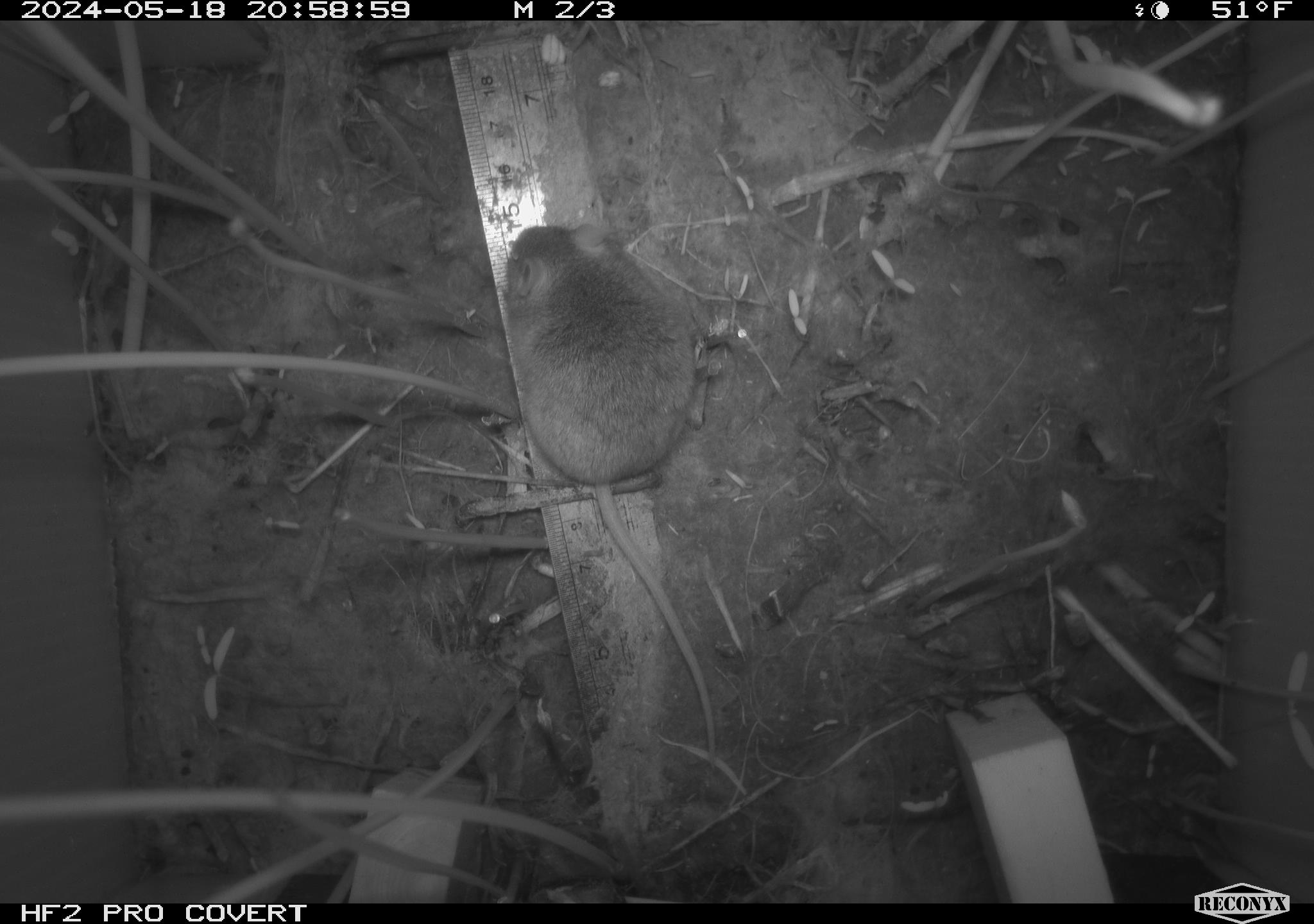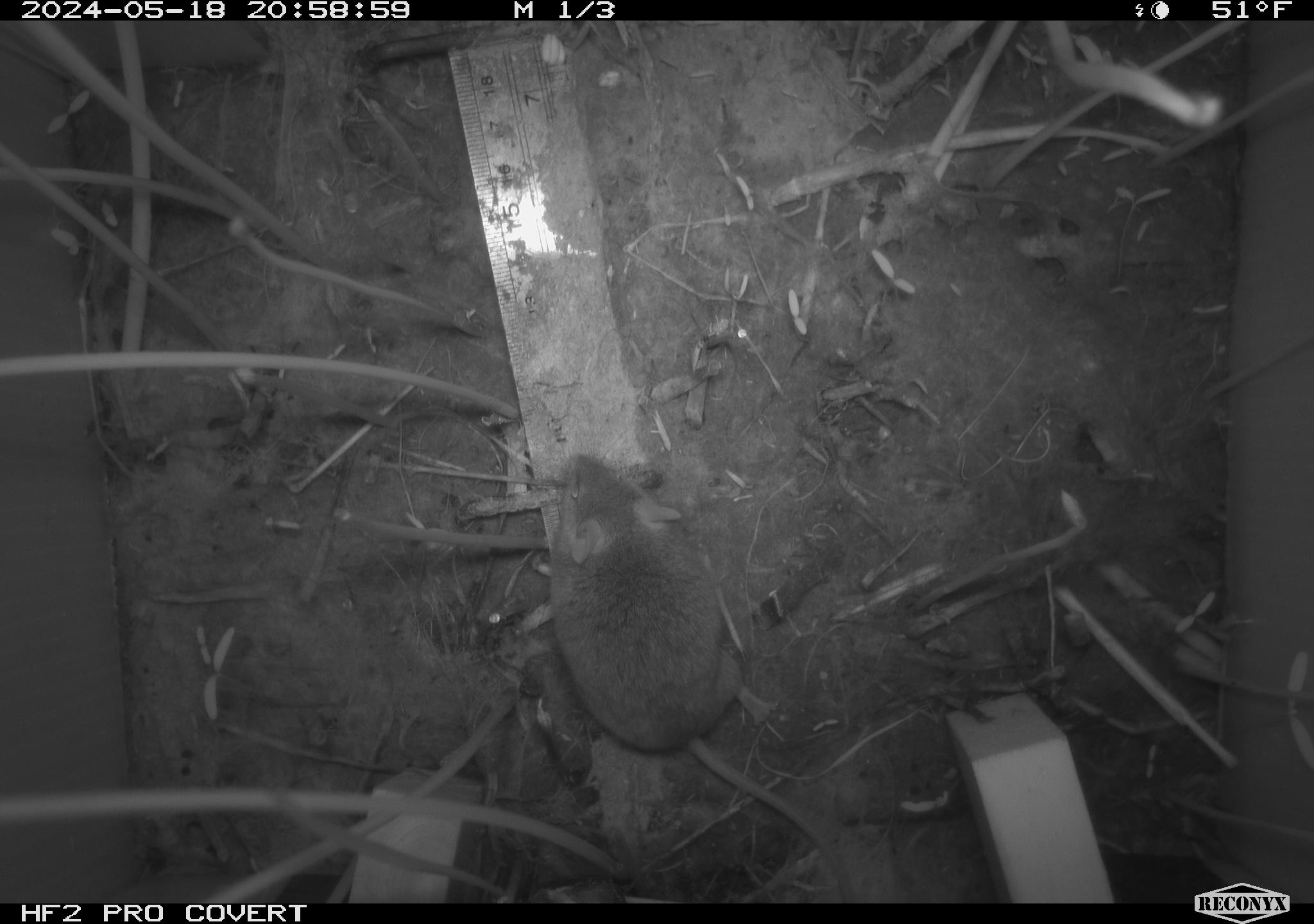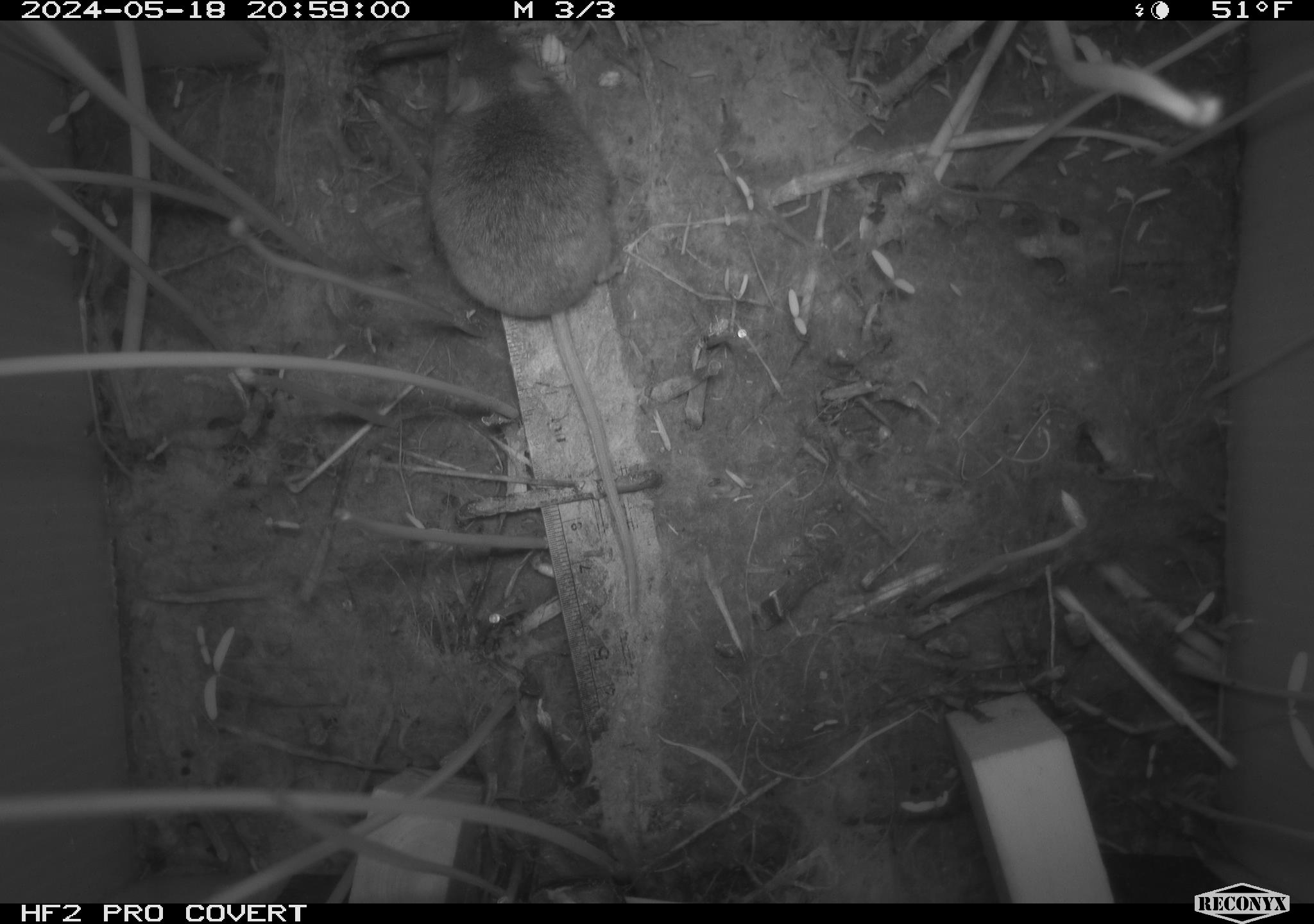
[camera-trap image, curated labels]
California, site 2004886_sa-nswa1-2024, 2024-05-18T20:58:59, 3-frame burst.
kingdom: Animalia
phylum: Chordata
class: Mammalia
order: Rodentia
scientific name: Rodentia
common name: mouse species